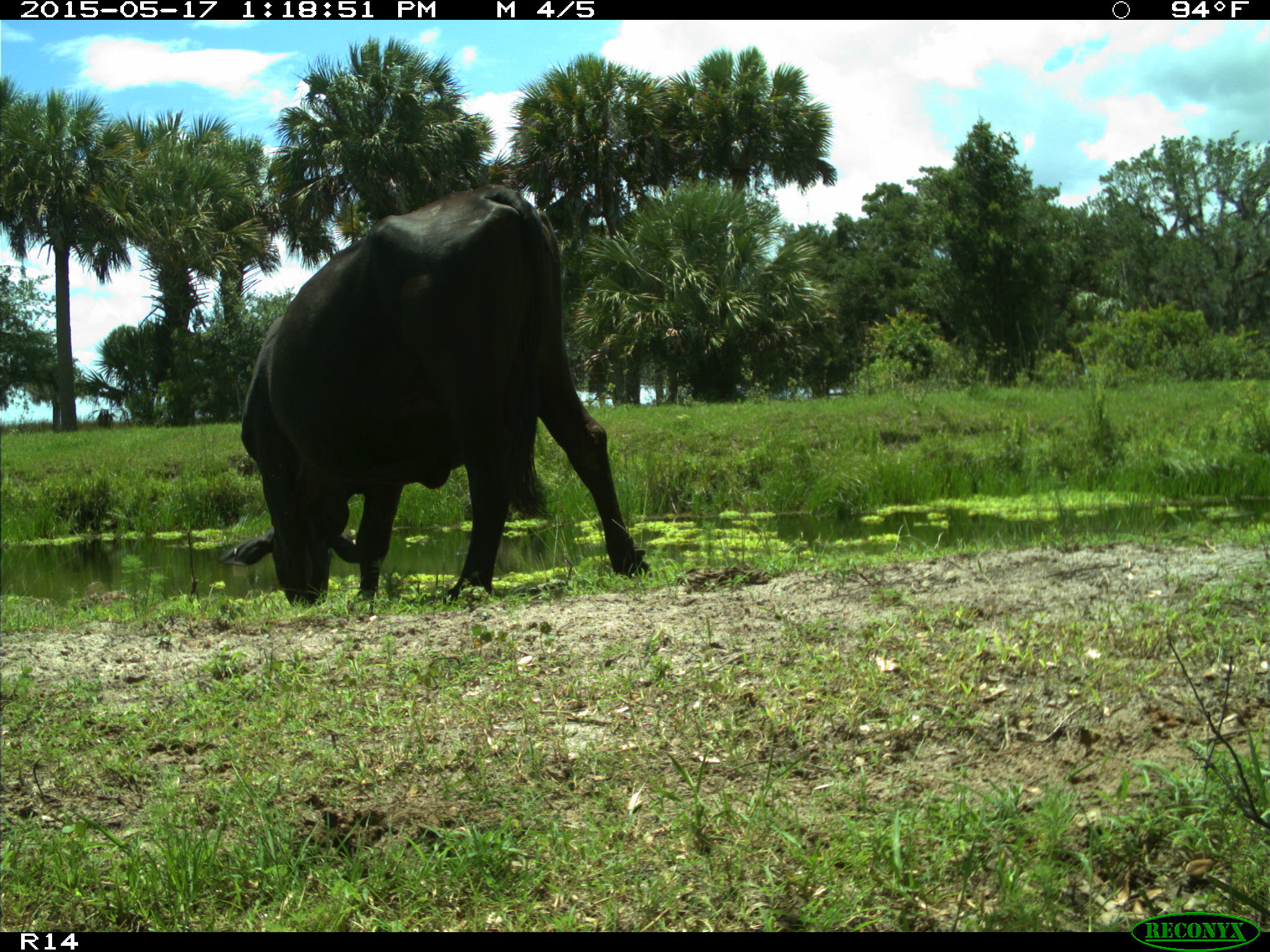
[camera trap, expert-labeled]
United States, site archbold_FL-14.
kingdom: Animalia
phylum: Chordata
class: Mammalia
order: Artiodactyla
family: Bovidae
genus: Bos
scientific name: Bos taurus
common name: domestic cow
Bos taurus (domestic cow).